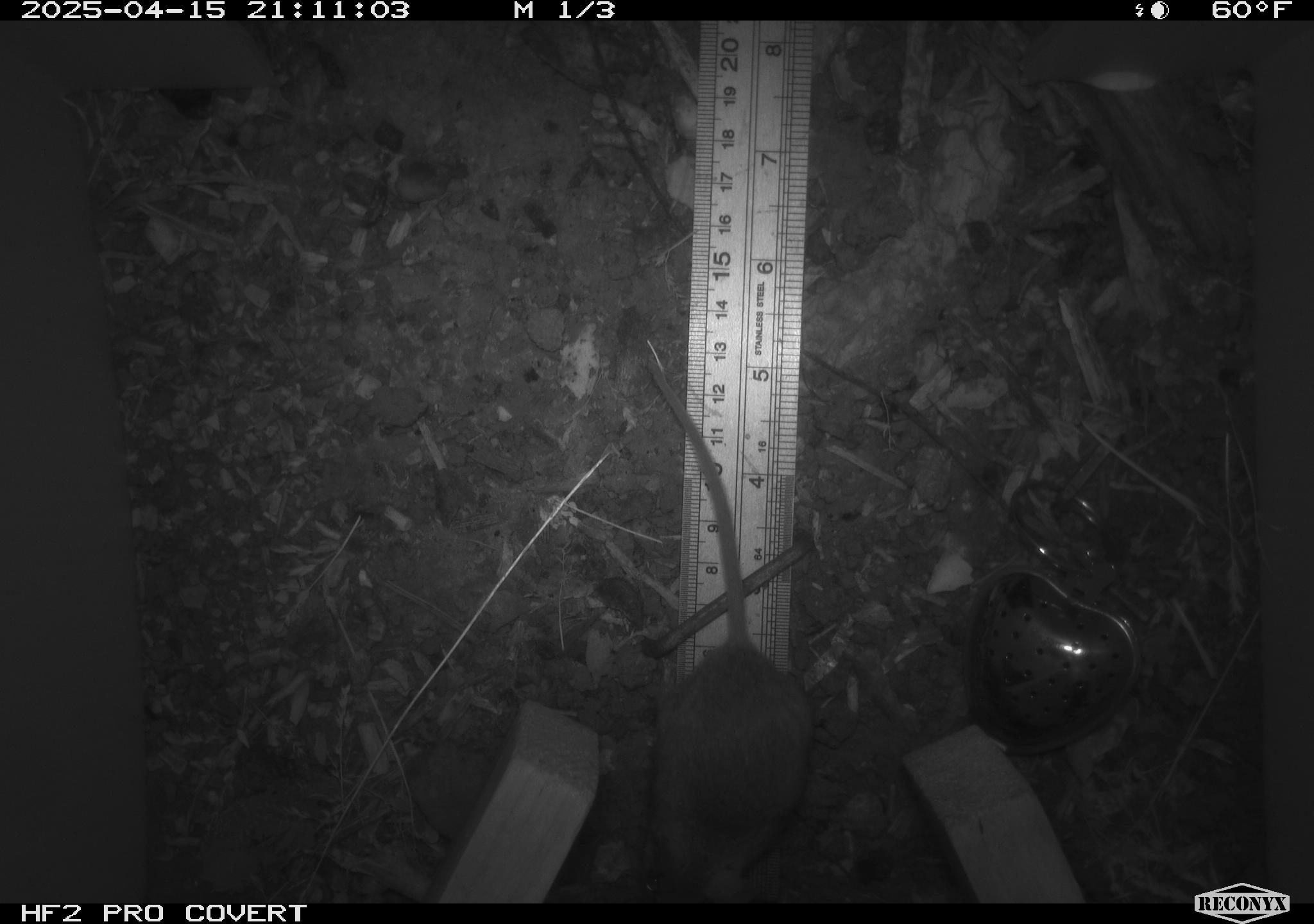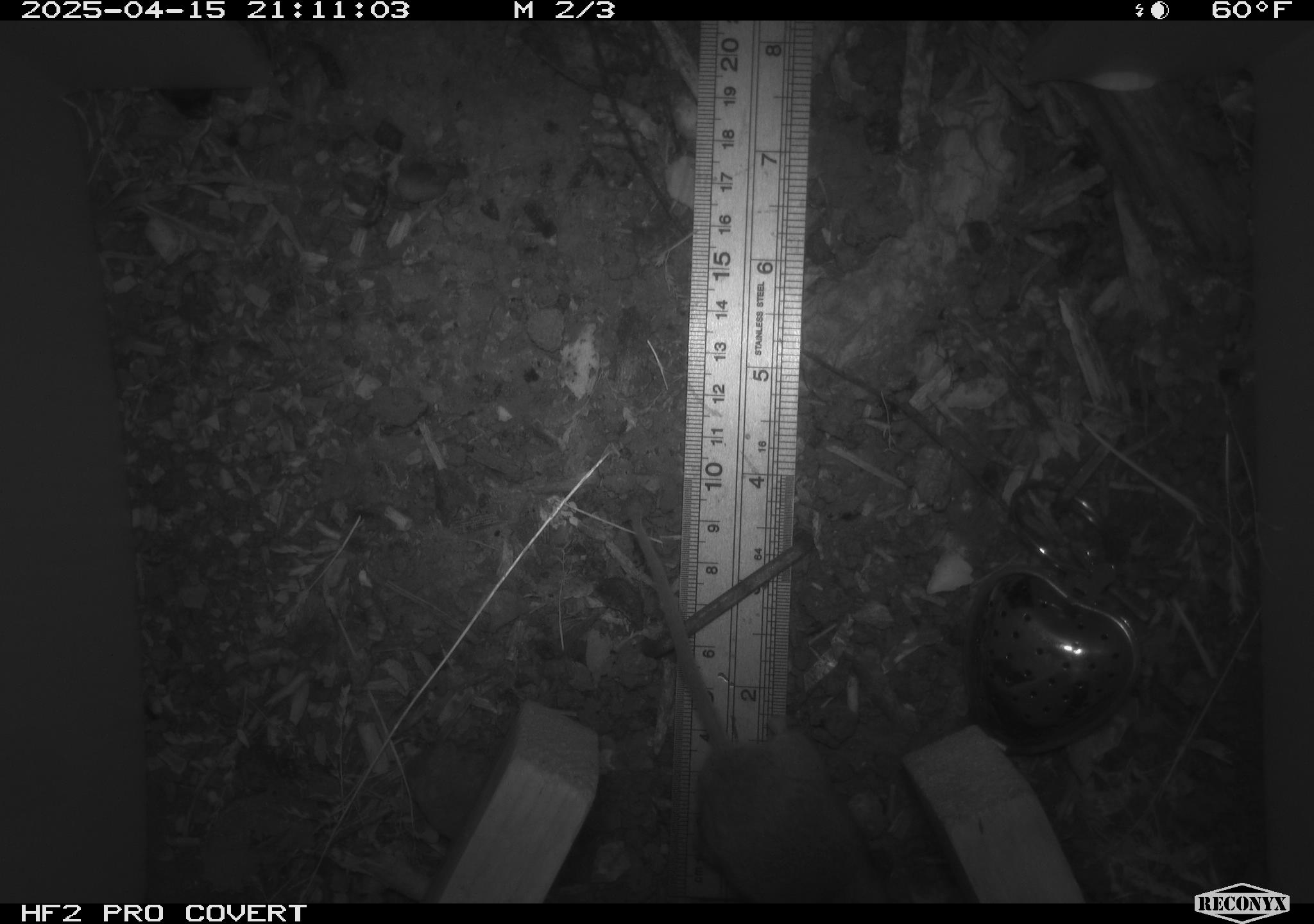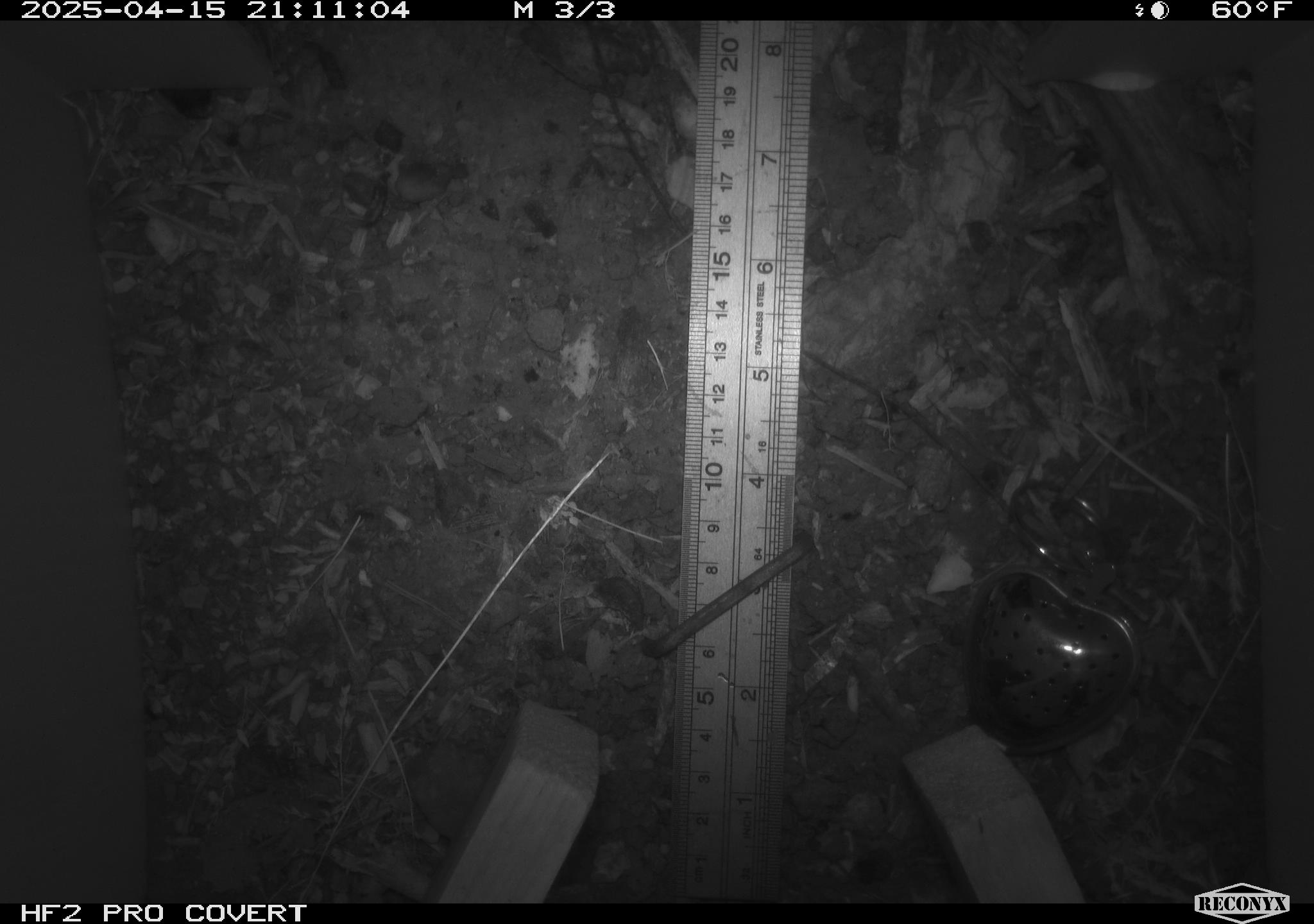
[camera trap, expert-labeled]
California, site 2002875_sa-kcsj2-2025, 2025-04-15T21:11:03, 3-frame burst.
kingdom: Animalia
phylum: Chordata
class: Mammalia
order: Rodentia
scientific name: Rodentia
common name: rodent